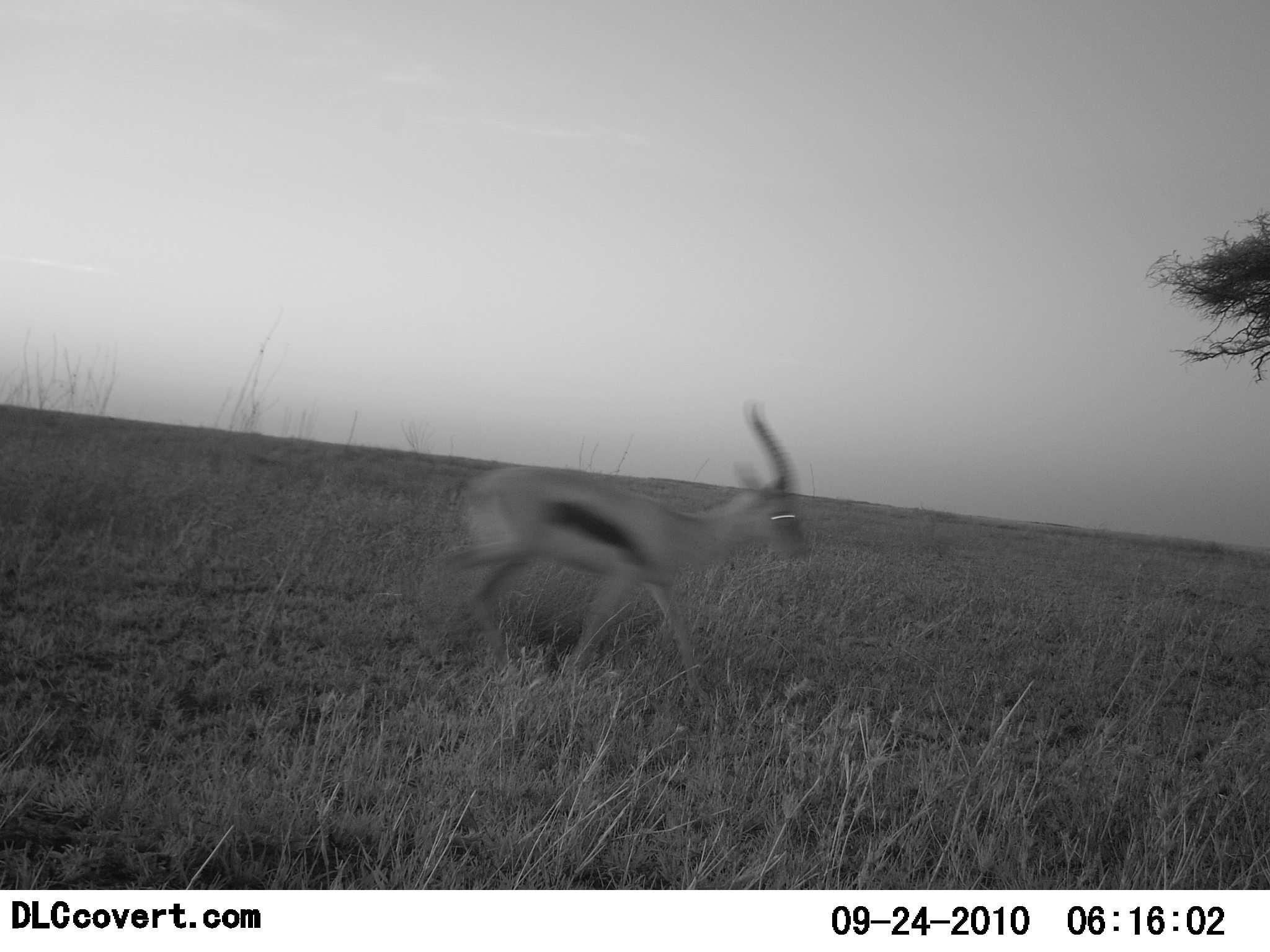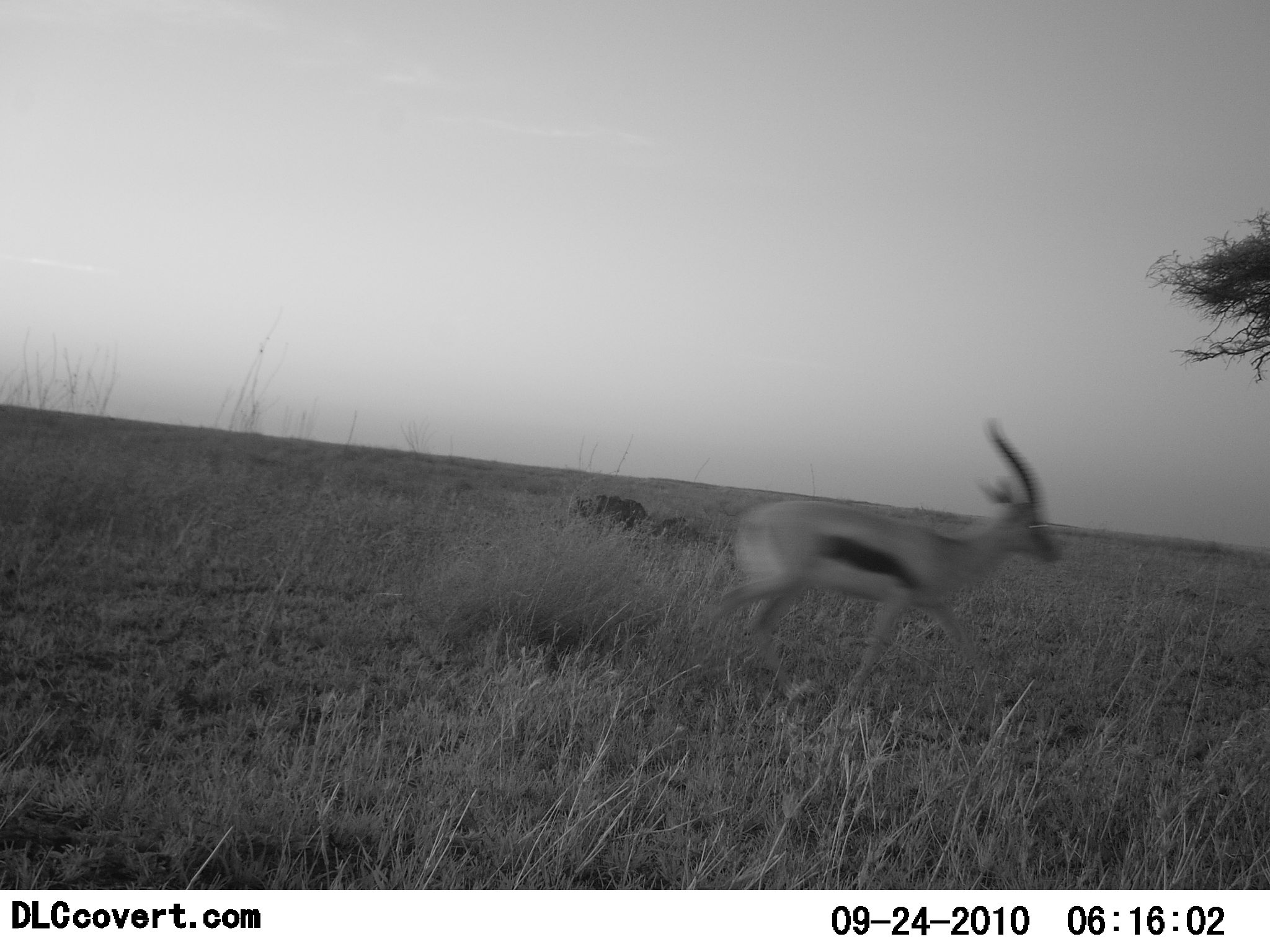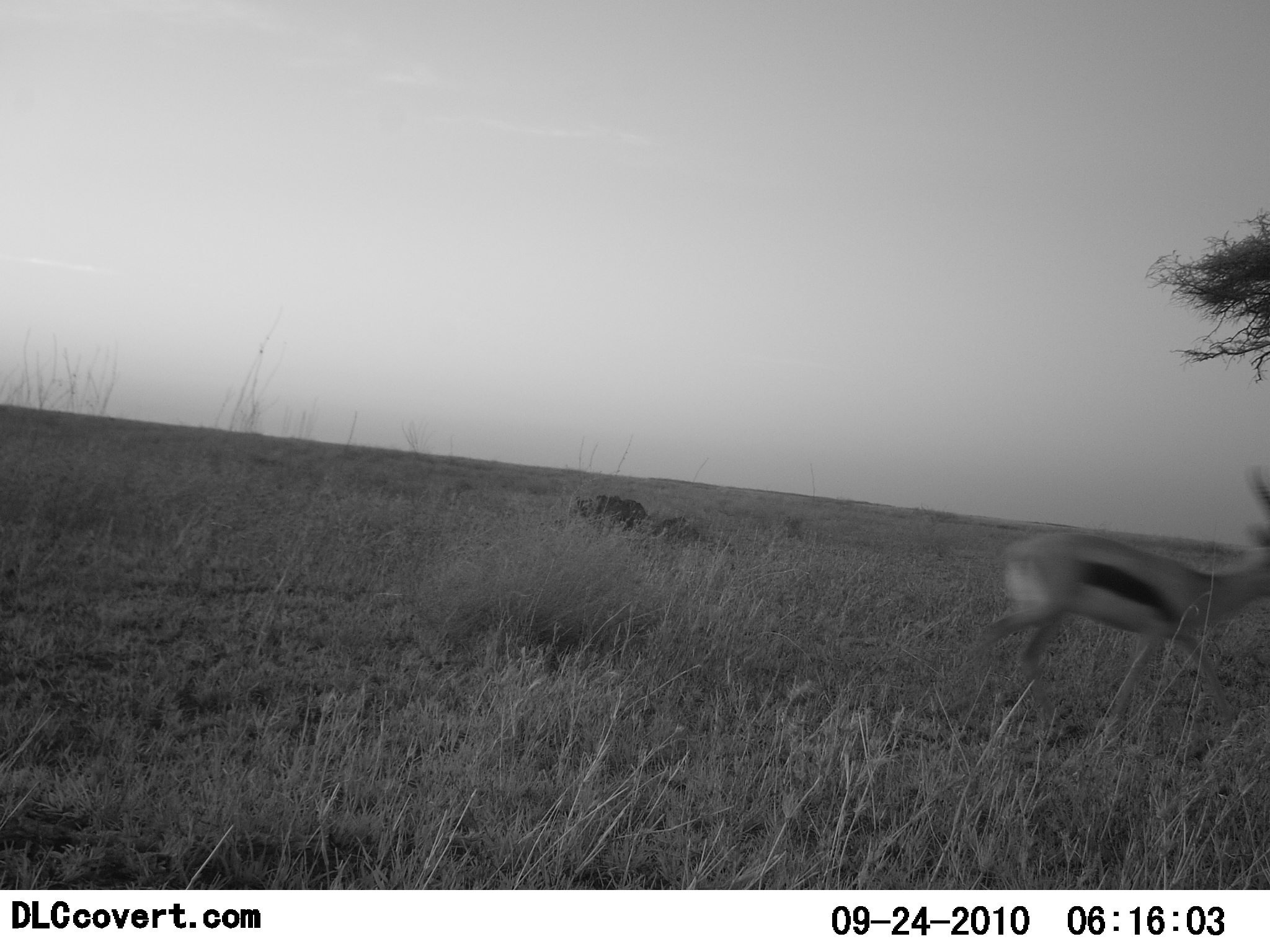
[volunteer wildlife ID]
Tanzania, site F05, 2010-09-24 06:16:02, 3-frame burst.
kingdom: Animalia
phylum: Chordata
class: Mammalia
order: Artiodactyla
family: Bovidae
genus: Eudorcas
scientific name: Eudorcas thomsonii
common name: thomson's gazelle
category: gazellethomsons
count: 1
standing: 0%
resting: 0%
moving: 100%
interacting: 0%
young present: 0%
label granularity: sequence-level